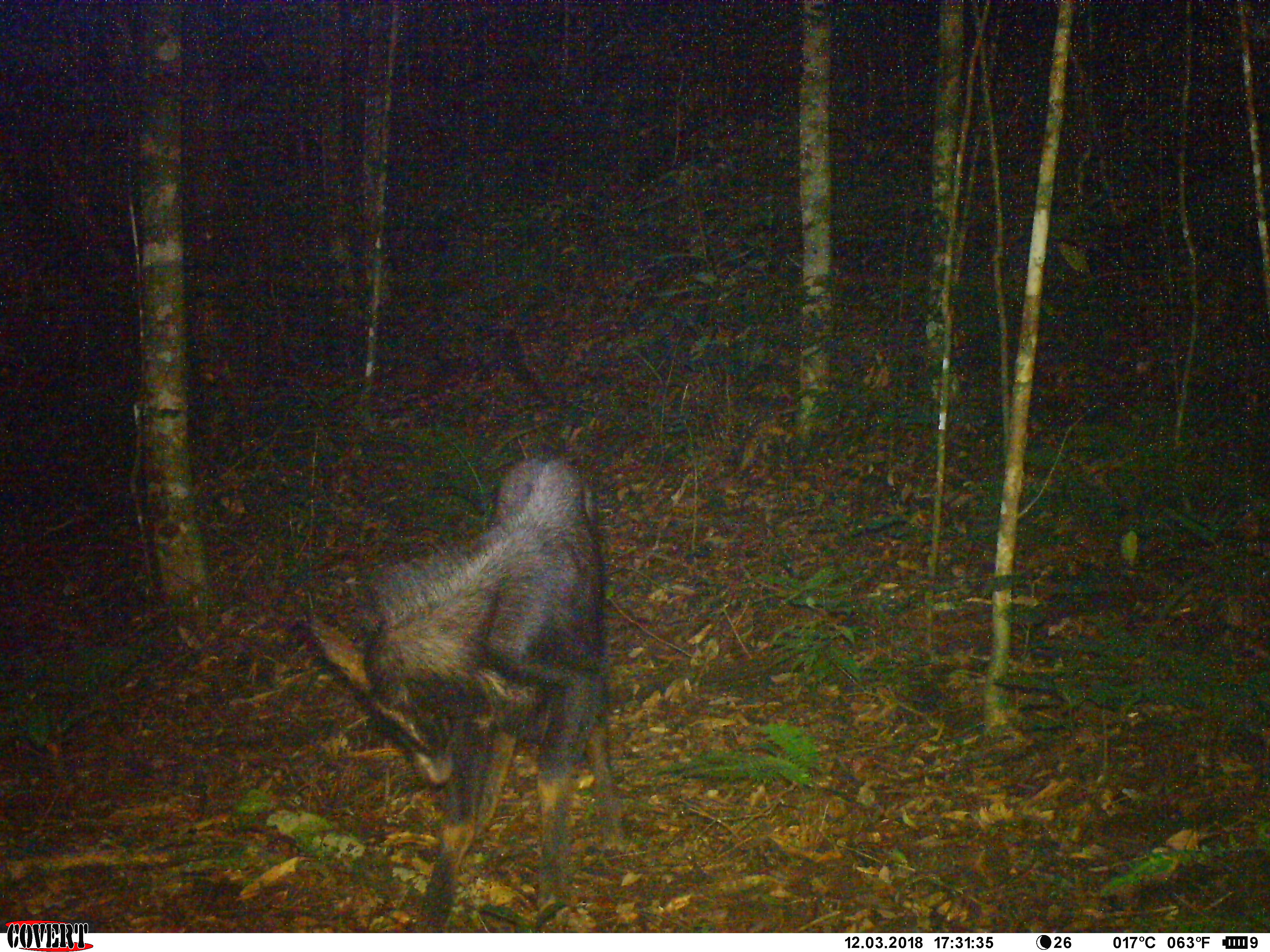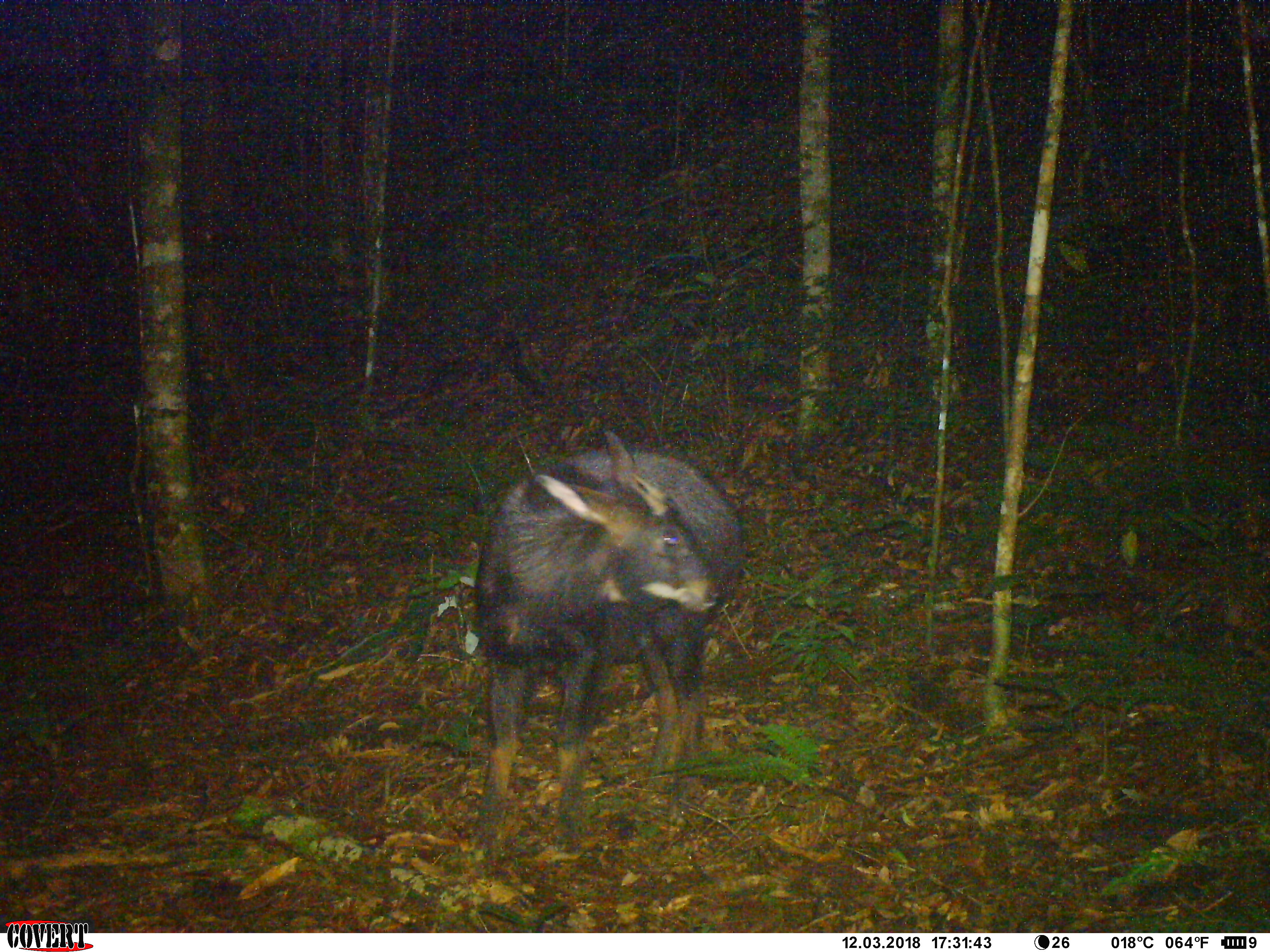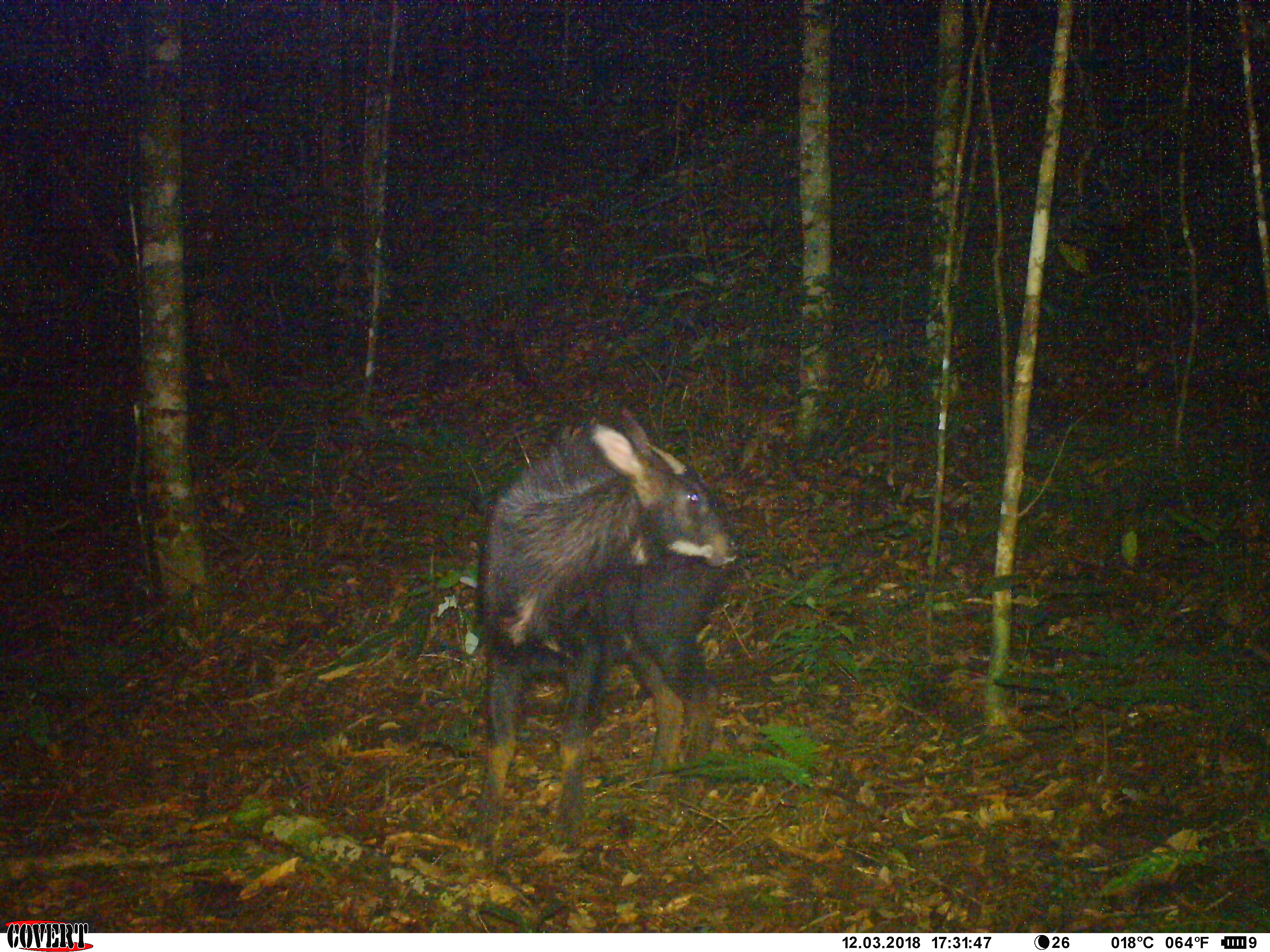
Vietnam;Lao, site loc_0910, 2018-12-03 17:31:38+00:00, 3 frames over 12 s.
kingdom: Animalia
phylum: Chordata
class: Mammalia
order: Artiodactyla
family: Bovidae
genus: Capricornis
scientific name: Capricornis sumatraensis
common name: chinese serow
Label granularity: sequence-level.